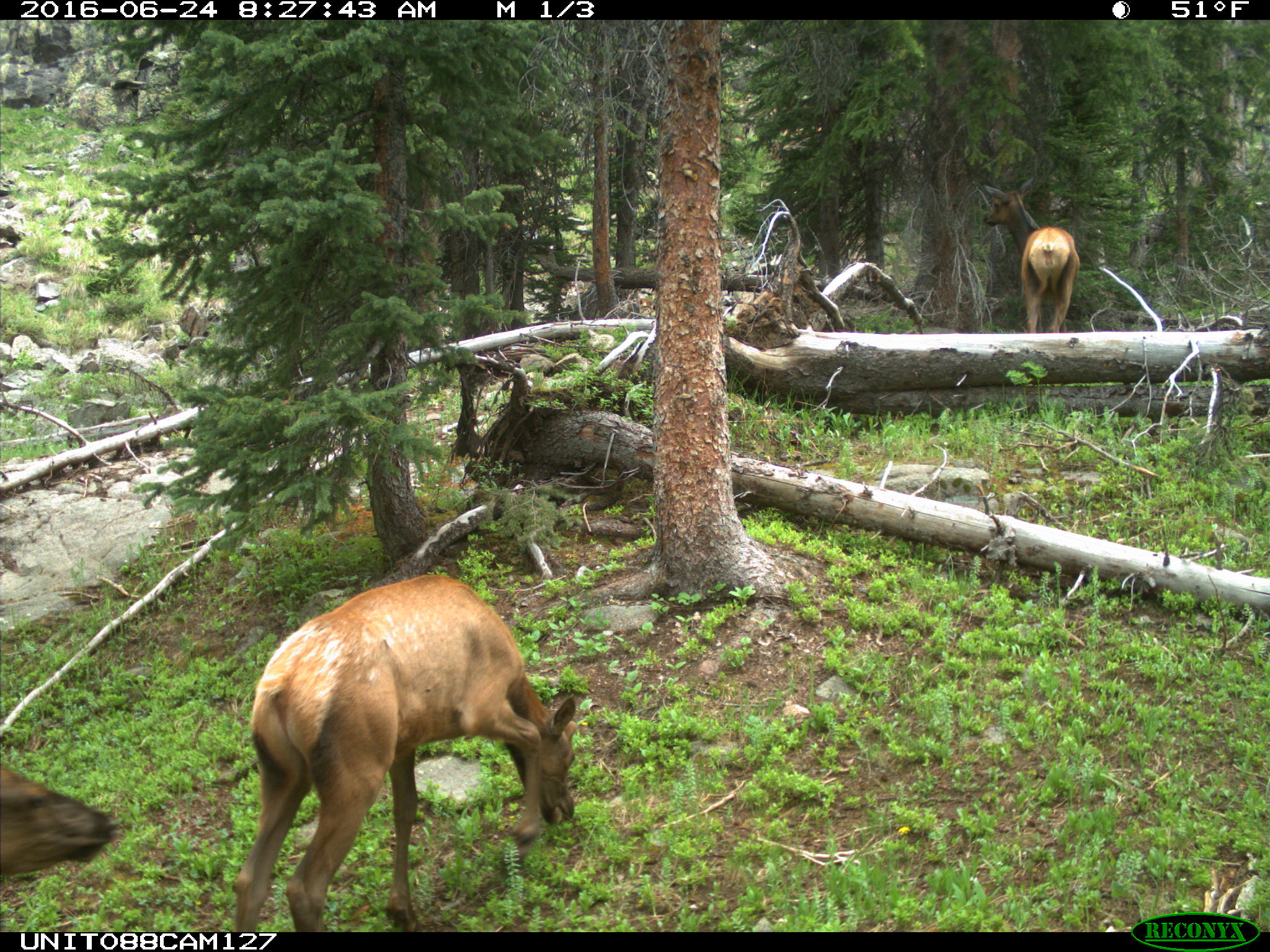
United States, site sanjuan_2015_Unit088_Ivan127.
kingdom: Animalia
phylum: Chordata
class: Mammalia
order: Artiodactyla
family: Cervidae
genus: Cervus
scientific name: Cervus elaphus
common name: red deer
Cervus elaphus (red deer).